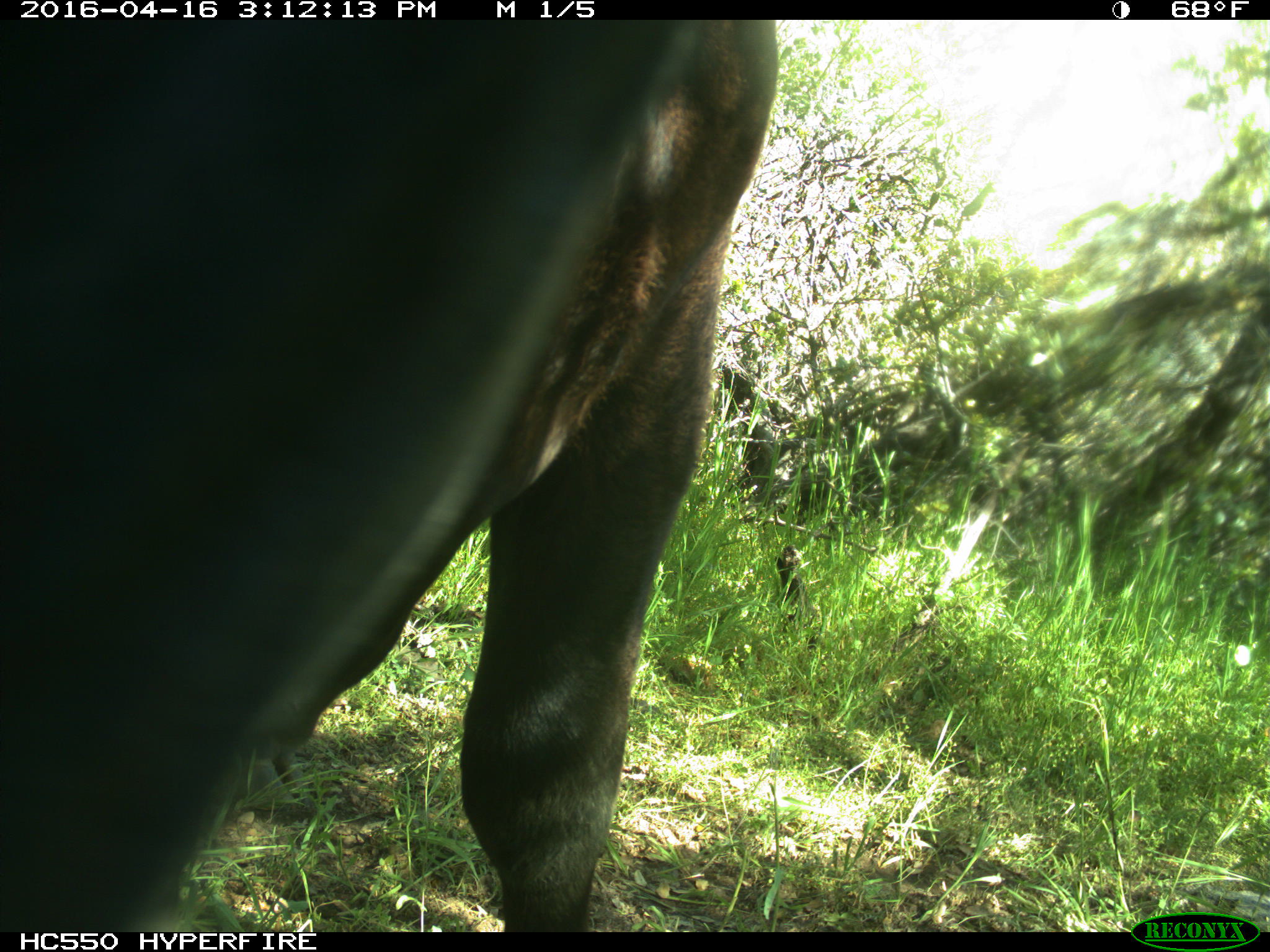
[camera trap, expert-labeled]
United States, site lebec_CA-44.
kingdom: Animalia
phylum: Chordata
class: Mammalia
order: Artiodactyla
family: Bovidae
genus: Bos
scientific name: Bos taurus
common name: domestic cow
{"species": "Bos taurus (domestic cow)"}